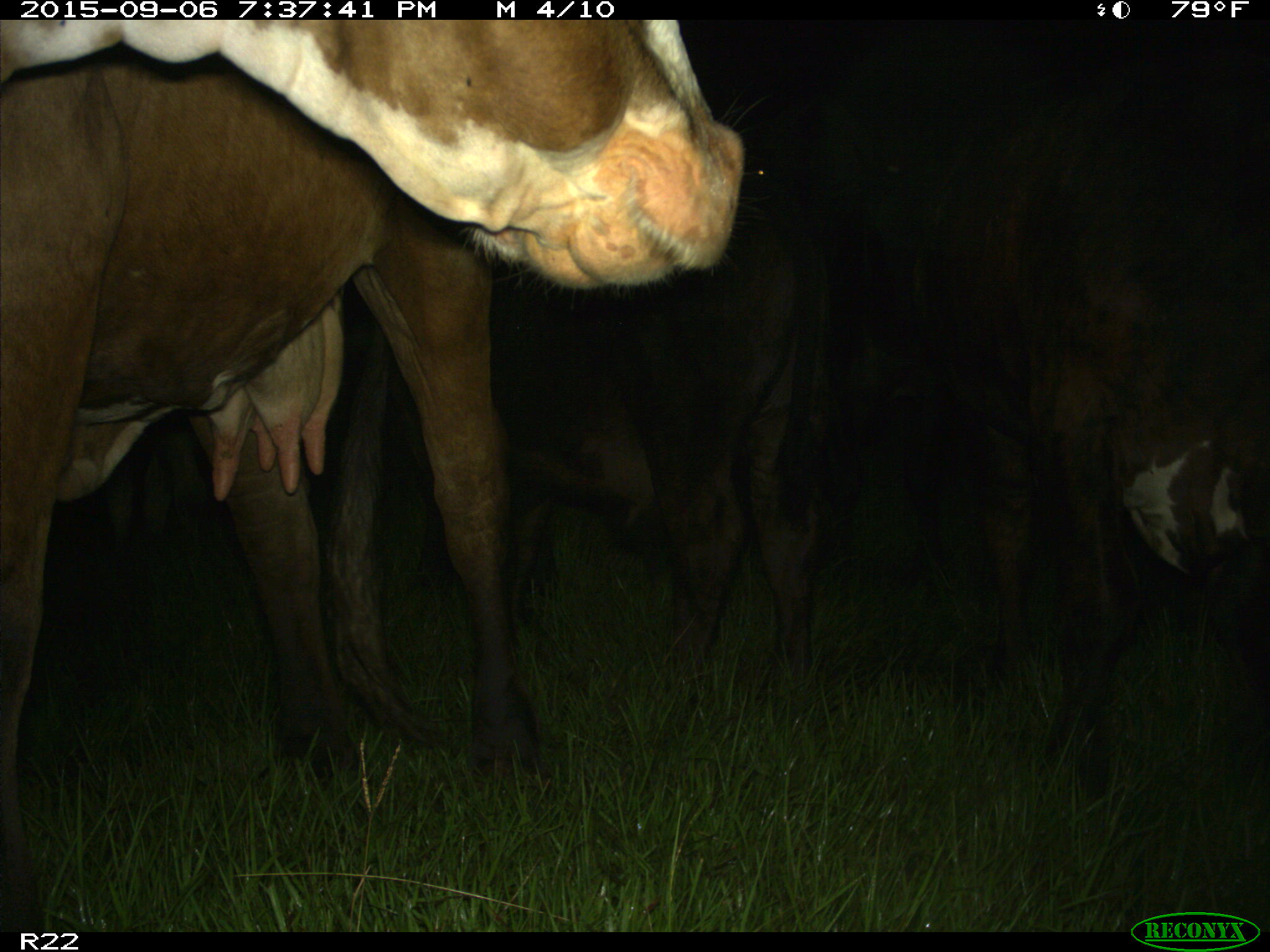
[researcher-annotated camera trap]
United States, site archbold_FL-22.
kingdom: Animalia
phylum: Chordata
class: Mammalia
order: Artiodactyla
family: Bovidae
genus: Bos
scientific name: Bos taurus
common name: domestic cow